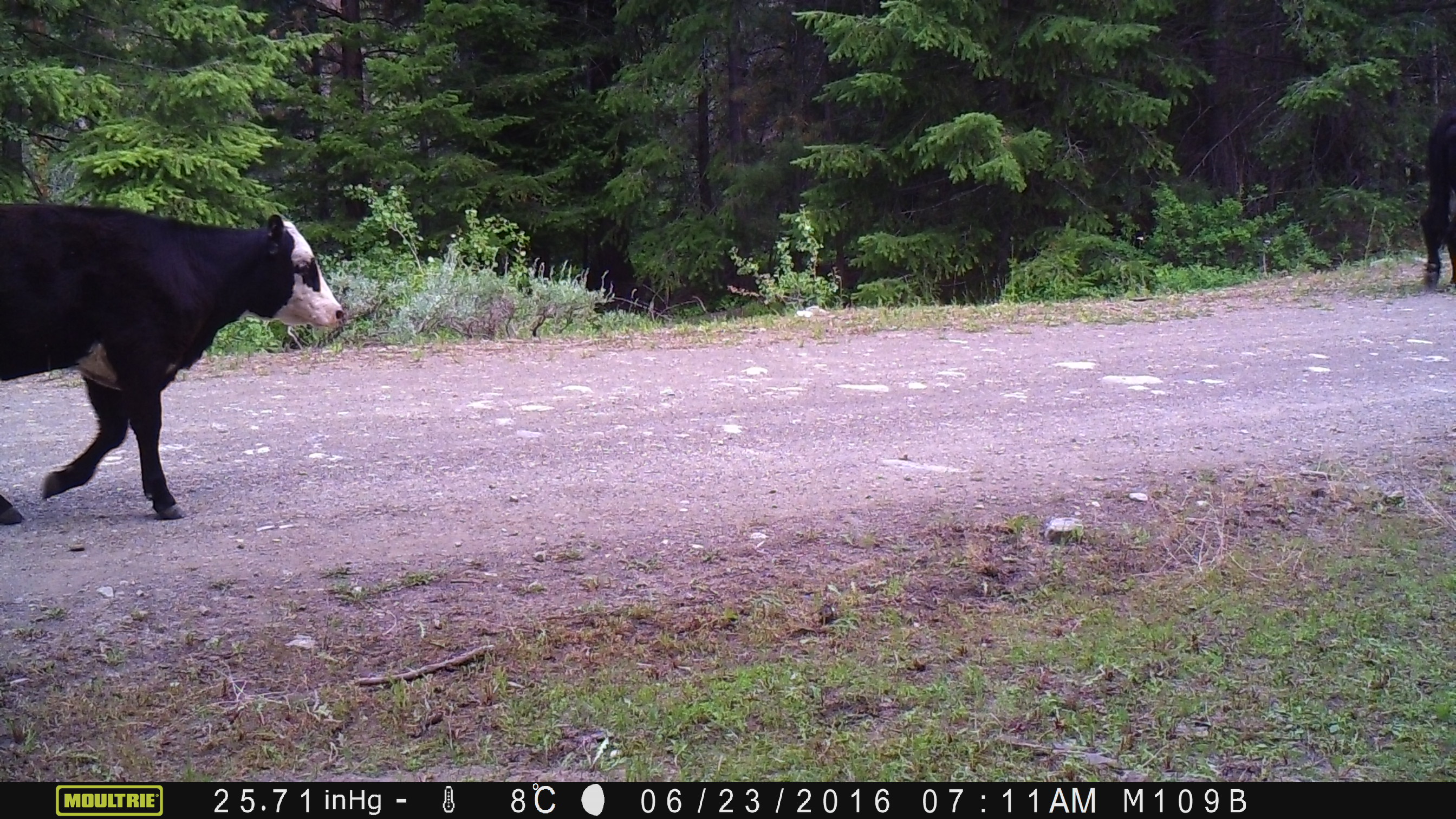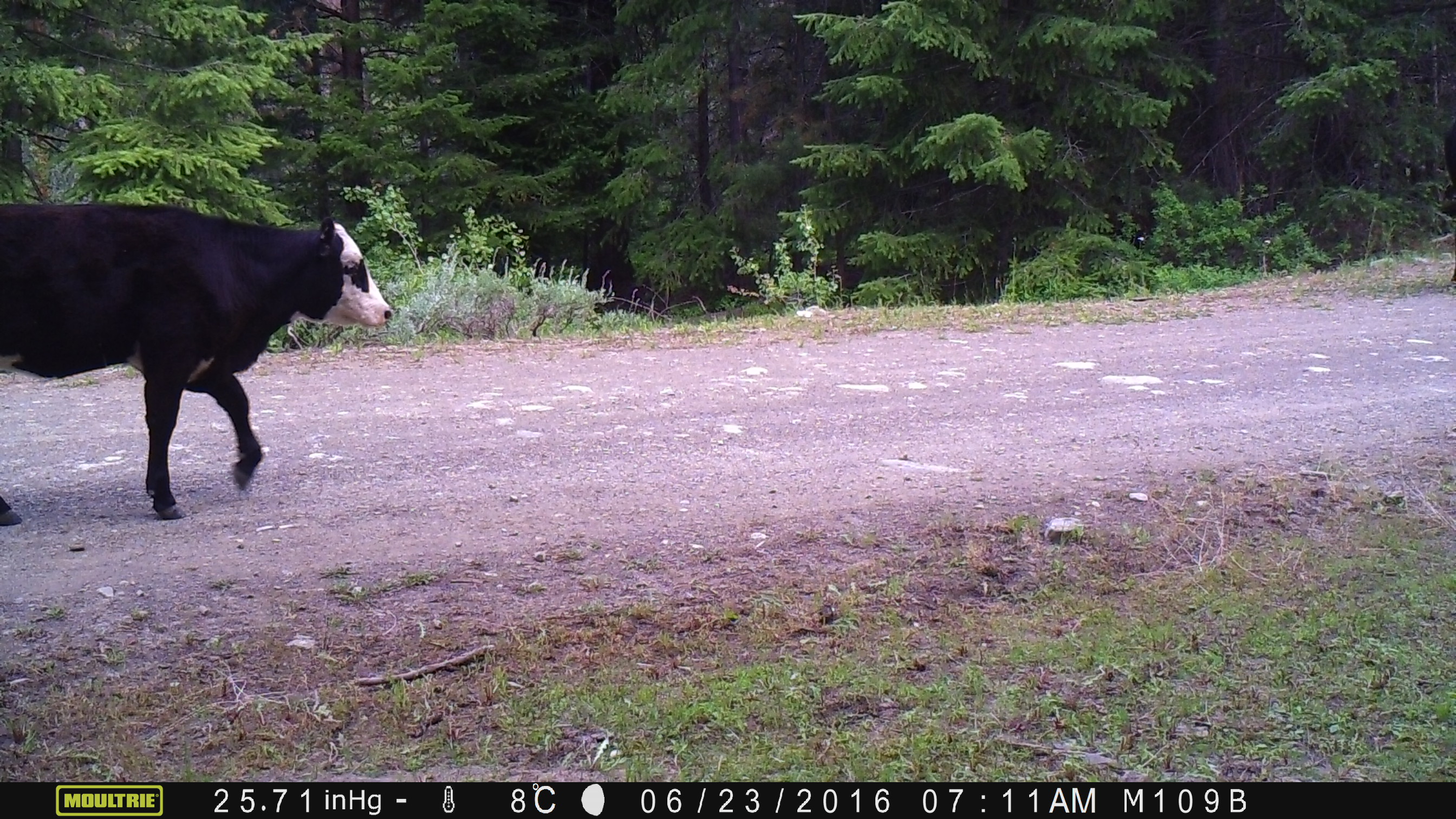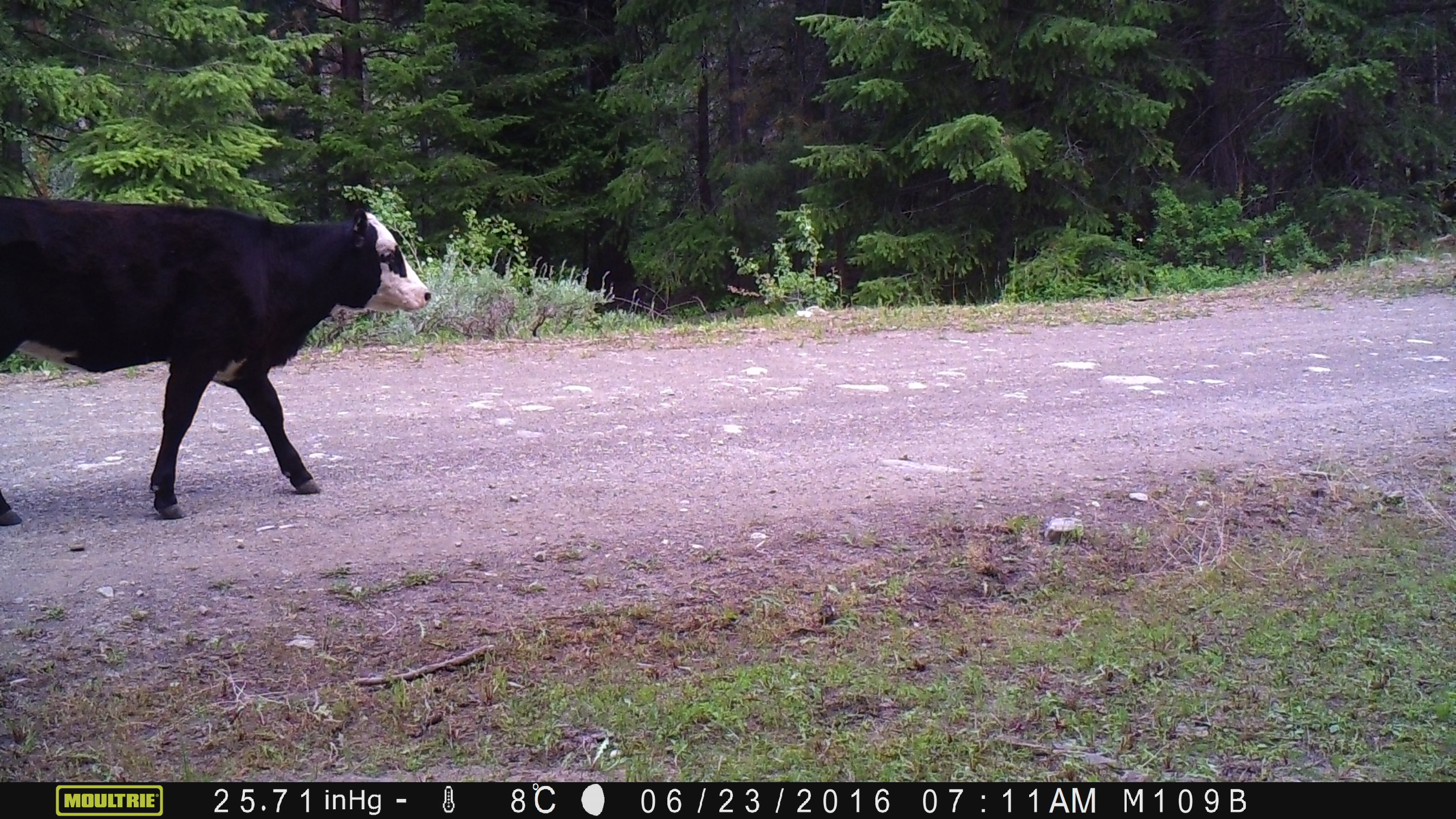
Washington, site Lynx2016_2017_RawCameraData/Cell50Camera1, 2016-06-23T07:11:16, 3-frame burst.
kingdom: Animalia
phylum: Chordata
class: Mammalia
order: Artiodactyla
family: Bovidae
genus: Bos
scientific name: Bos taurus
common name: domestic cattle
Domestic cattle (Bos taurus). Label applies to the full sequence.